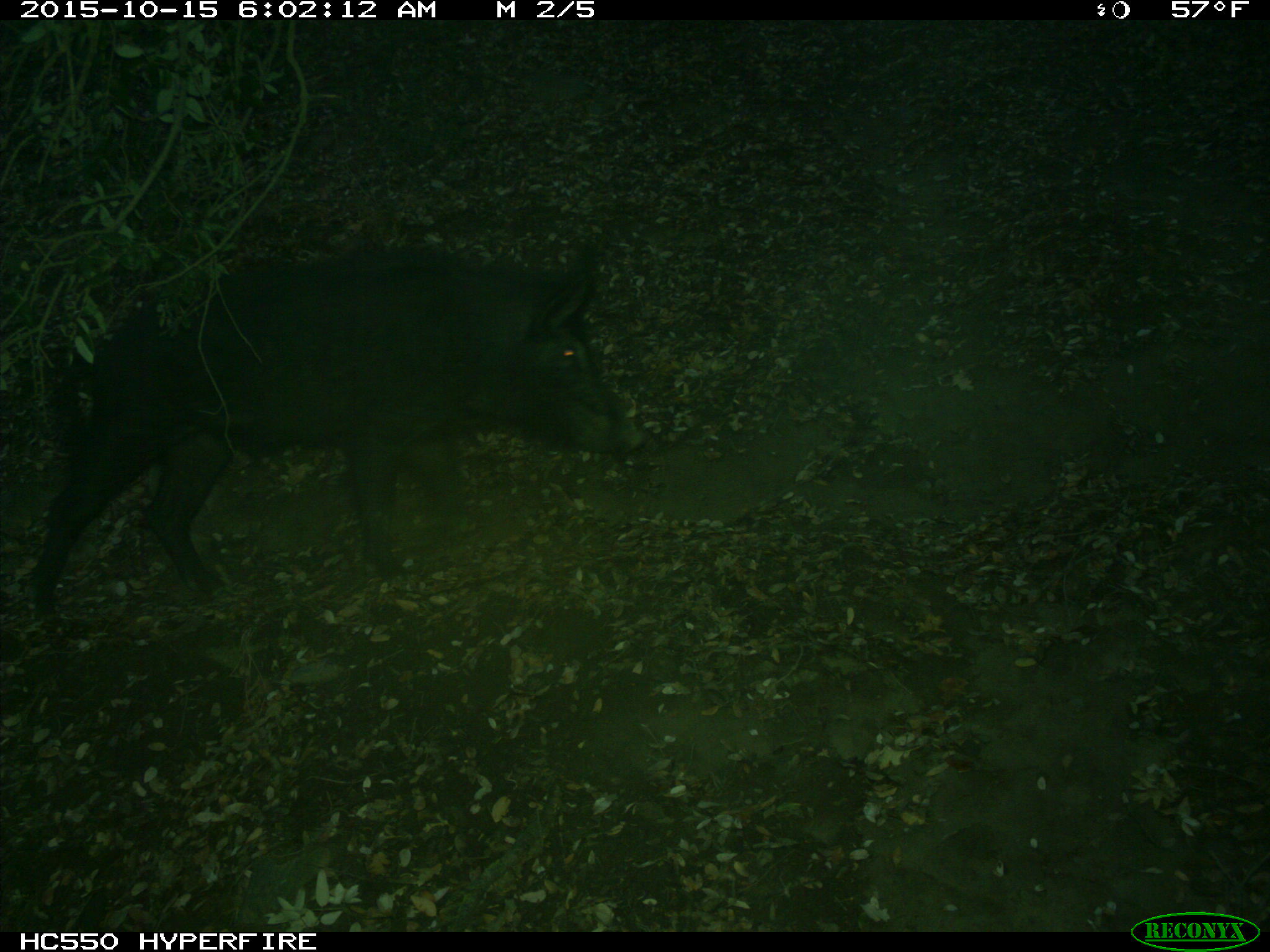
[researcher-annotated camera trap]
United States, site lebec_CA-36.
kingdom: Animalia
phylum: Chordata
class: Mammalia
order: Artiodactyla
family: Suidae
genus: Sus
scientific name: Sus scrofa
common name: wild boar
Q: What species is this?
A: Sus scrofa (wild boar).